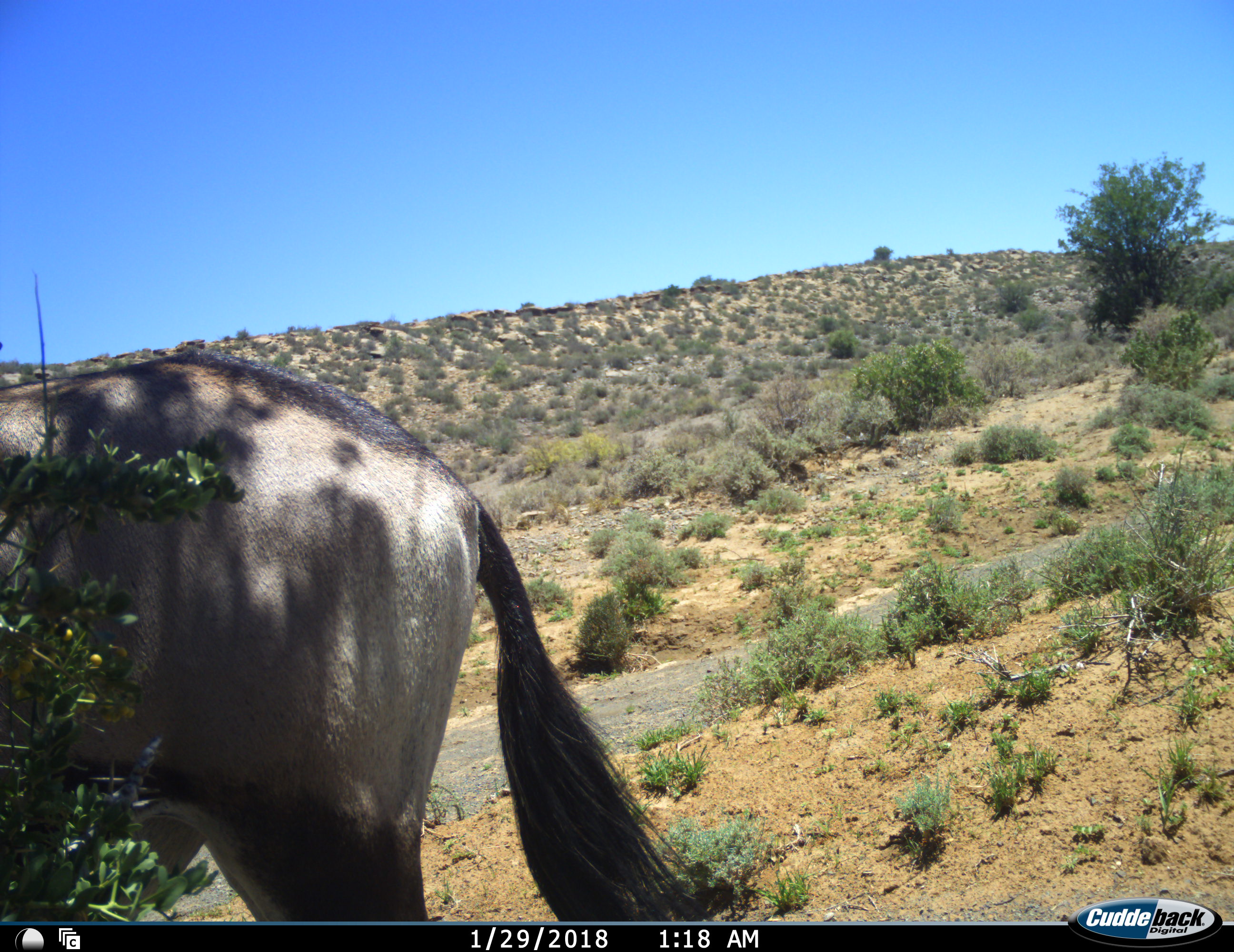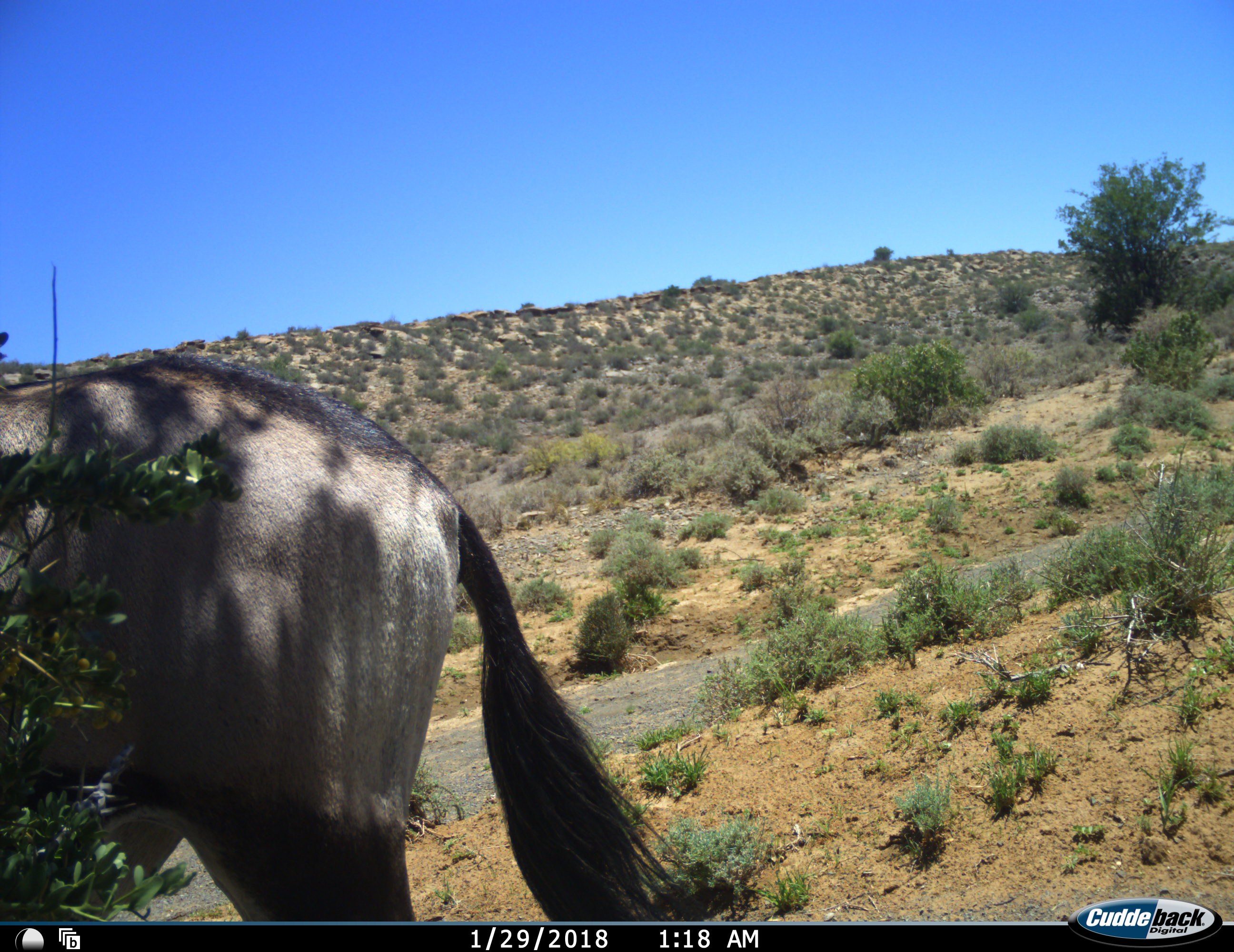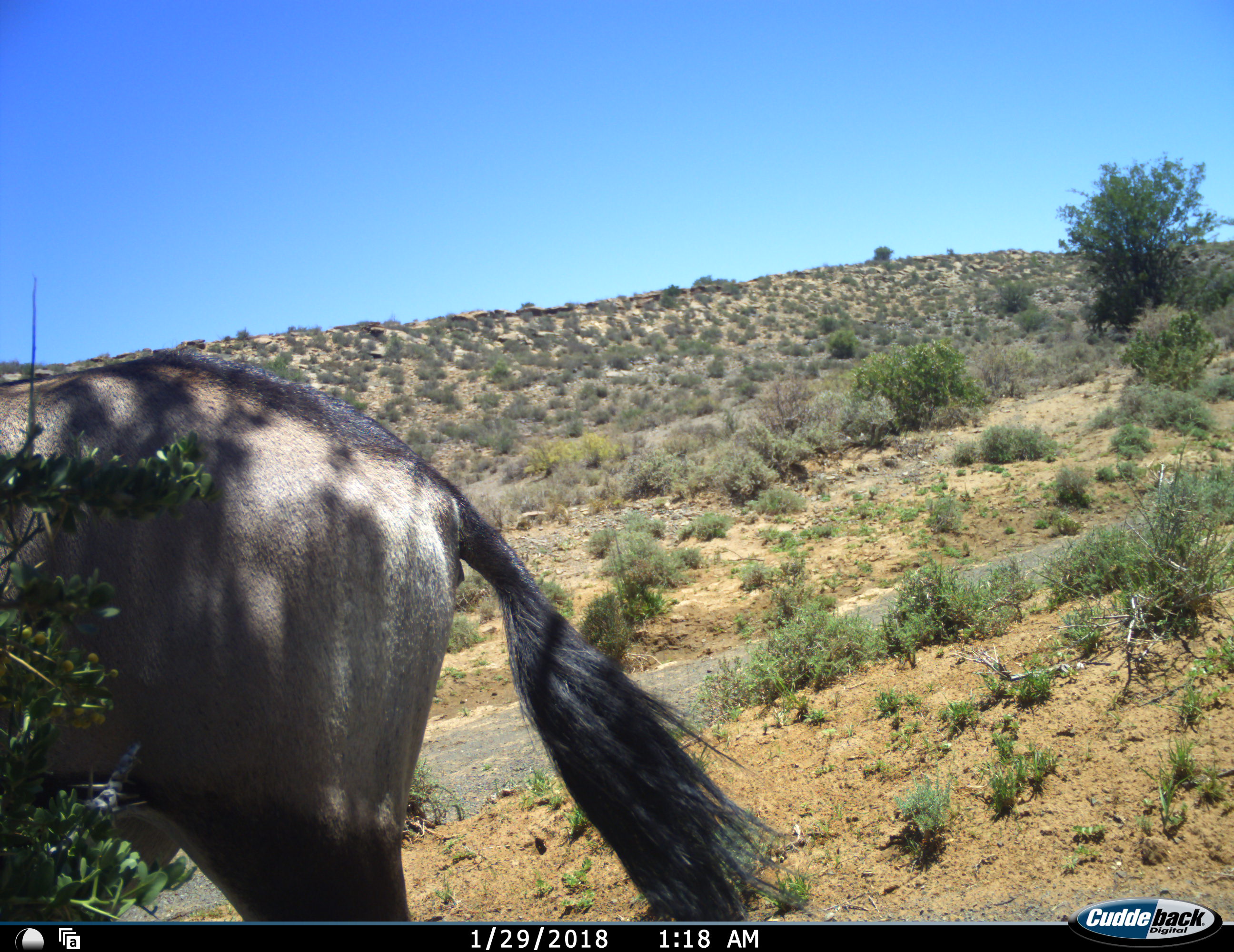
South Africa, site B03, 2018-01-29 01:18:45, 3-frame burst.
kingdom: Animalia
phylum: Chordata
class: Mammalia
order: Artiodactyla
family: Bovidae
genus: Oryx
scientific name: Oryx gazella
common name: gemsbok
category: gemsbokoryx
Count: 1.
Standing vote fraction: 88%.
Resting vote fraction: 0%.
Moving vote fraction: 12%.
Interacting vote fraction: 0%.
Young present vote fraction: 0%.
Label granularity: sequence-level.